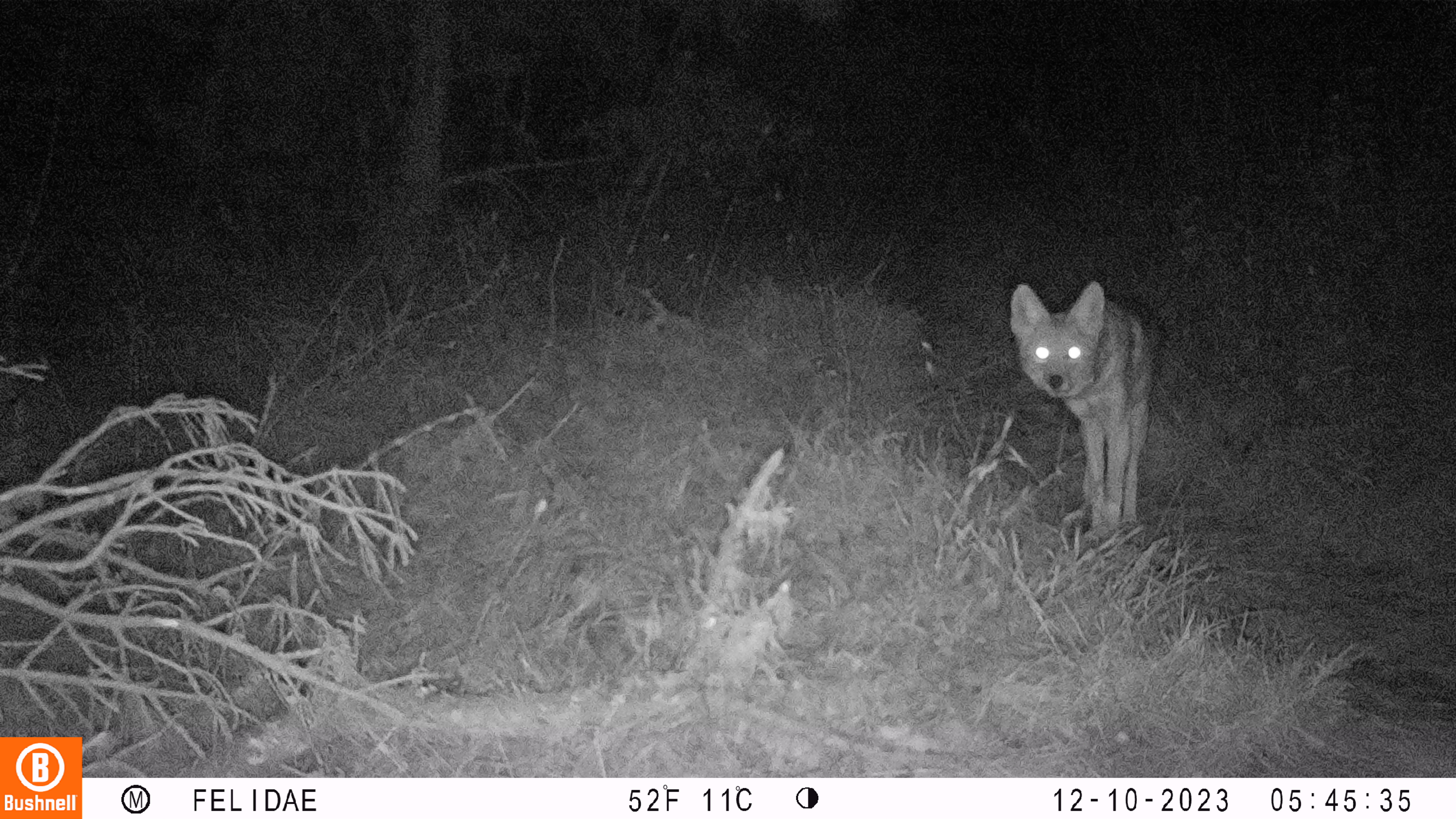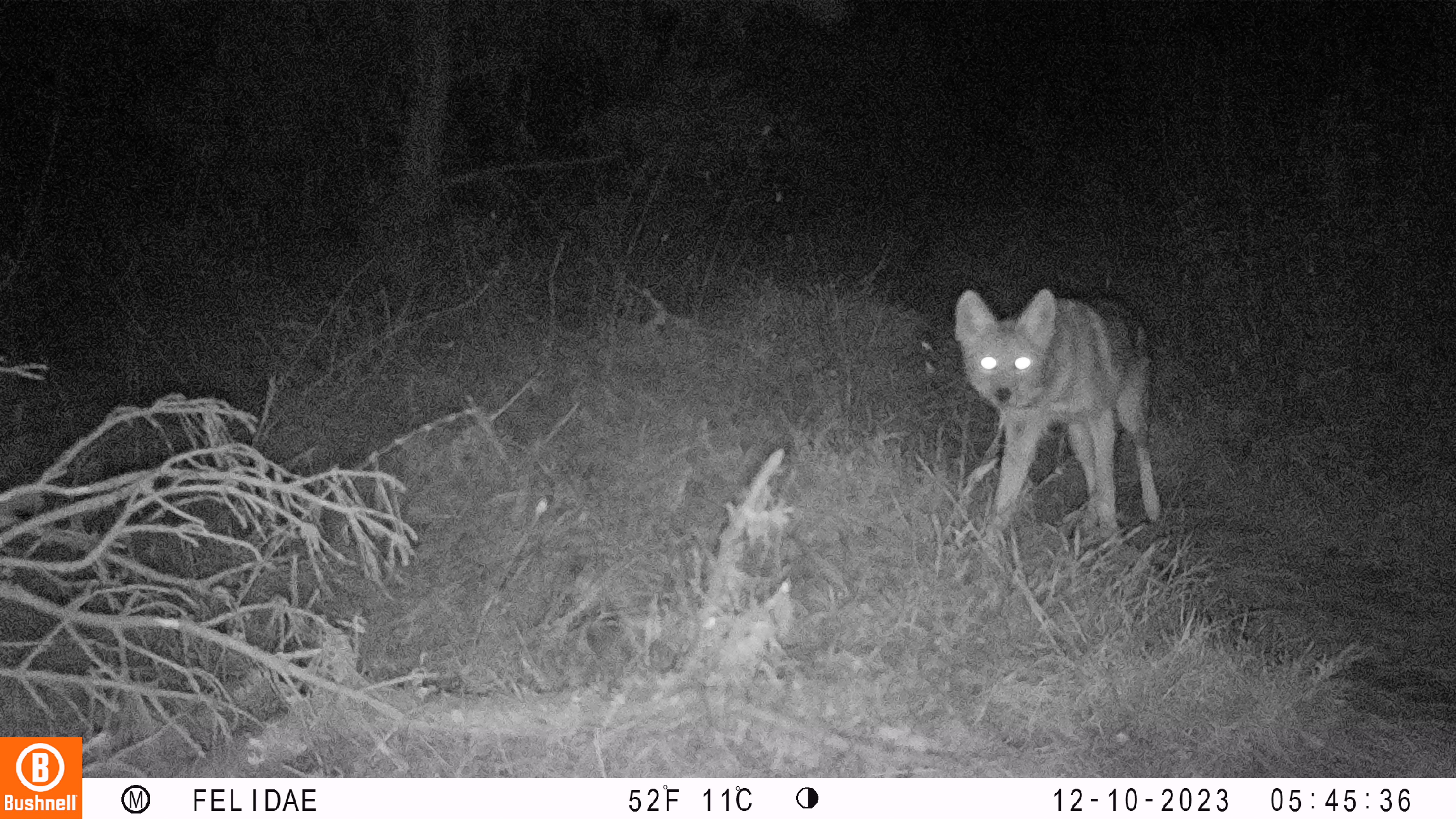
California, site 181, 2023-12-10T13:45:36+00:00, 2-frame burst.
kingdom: Animalia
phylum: Chordata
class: Mammalia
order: Carnivora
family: Canidae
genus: Canis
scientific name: Canis latrans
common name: coyote